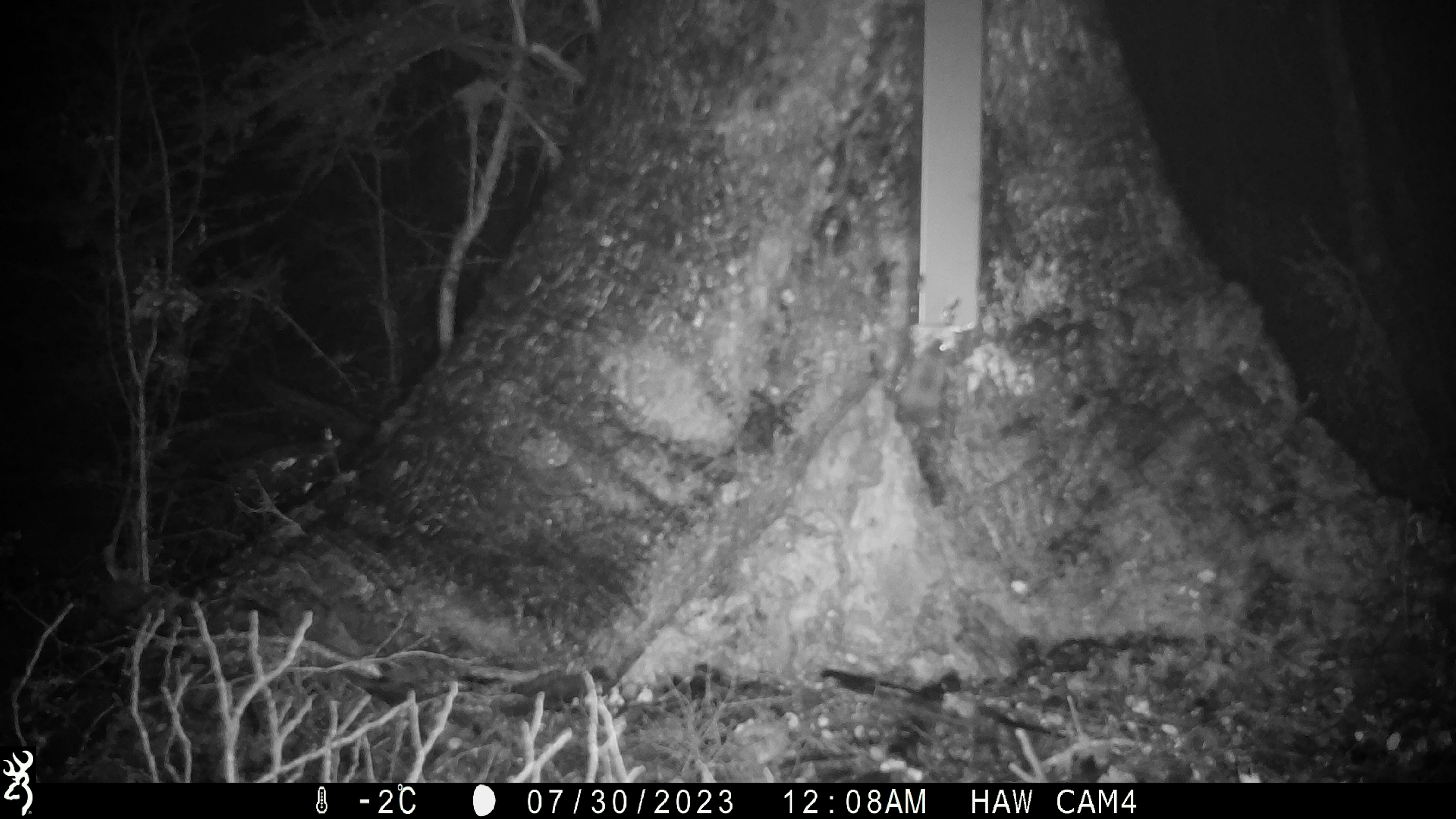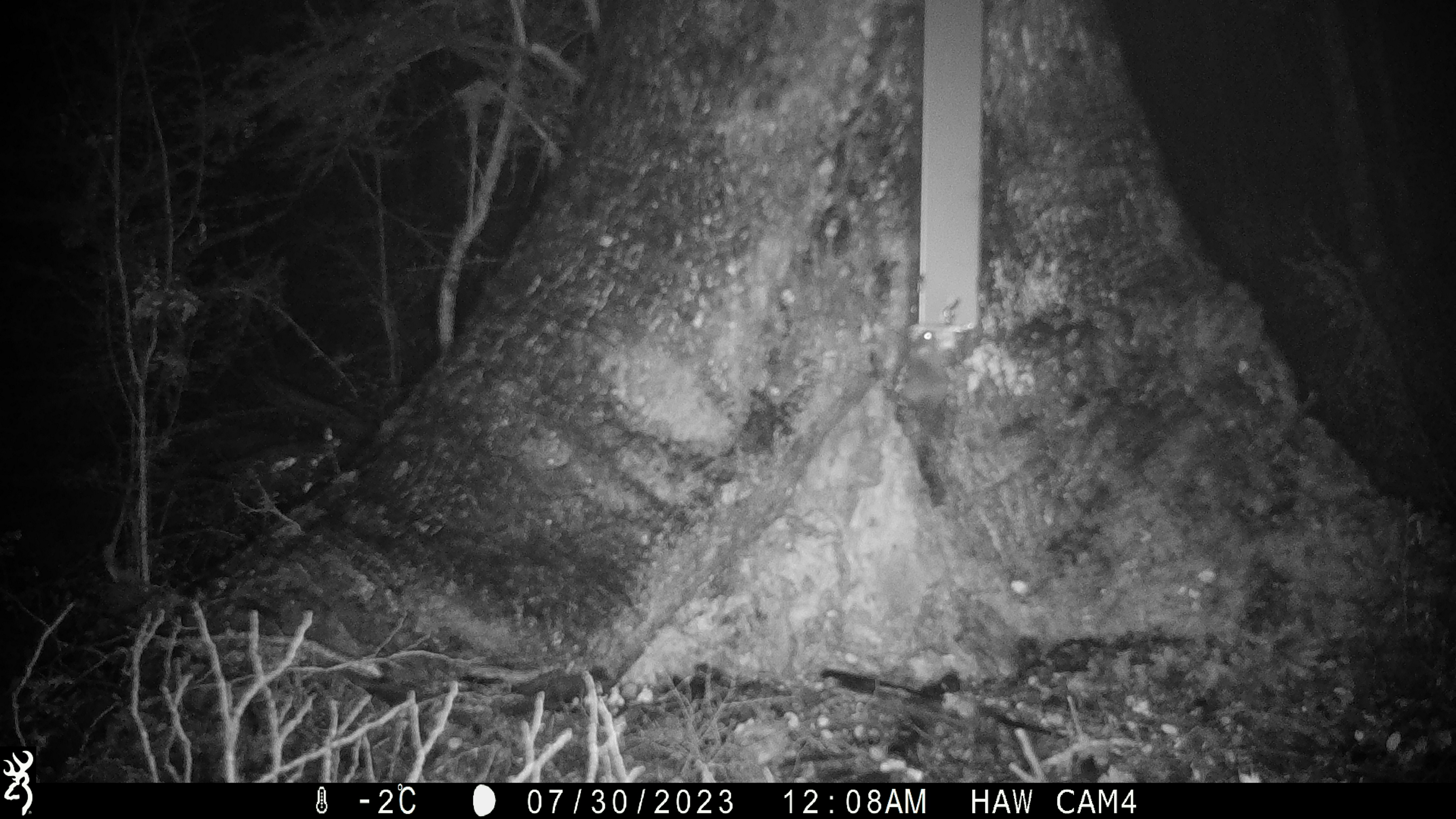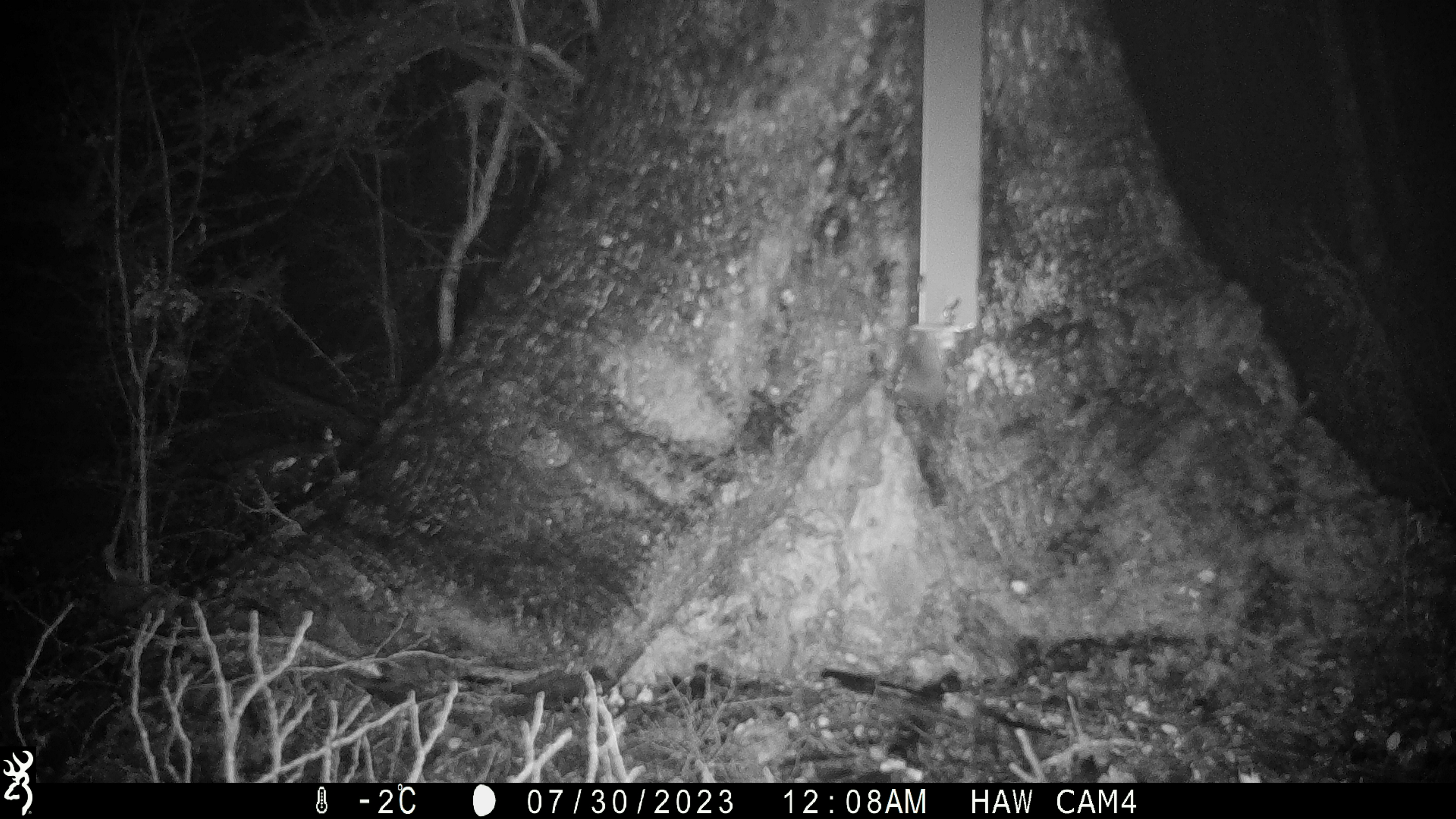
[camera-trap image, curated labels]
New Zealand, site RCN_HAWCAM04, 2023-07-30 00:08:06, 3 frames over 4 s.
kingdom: Animalia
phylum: Chordata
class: Mammalia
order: Rodentia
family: Muridae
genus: Mus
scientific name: Mus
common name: mouse